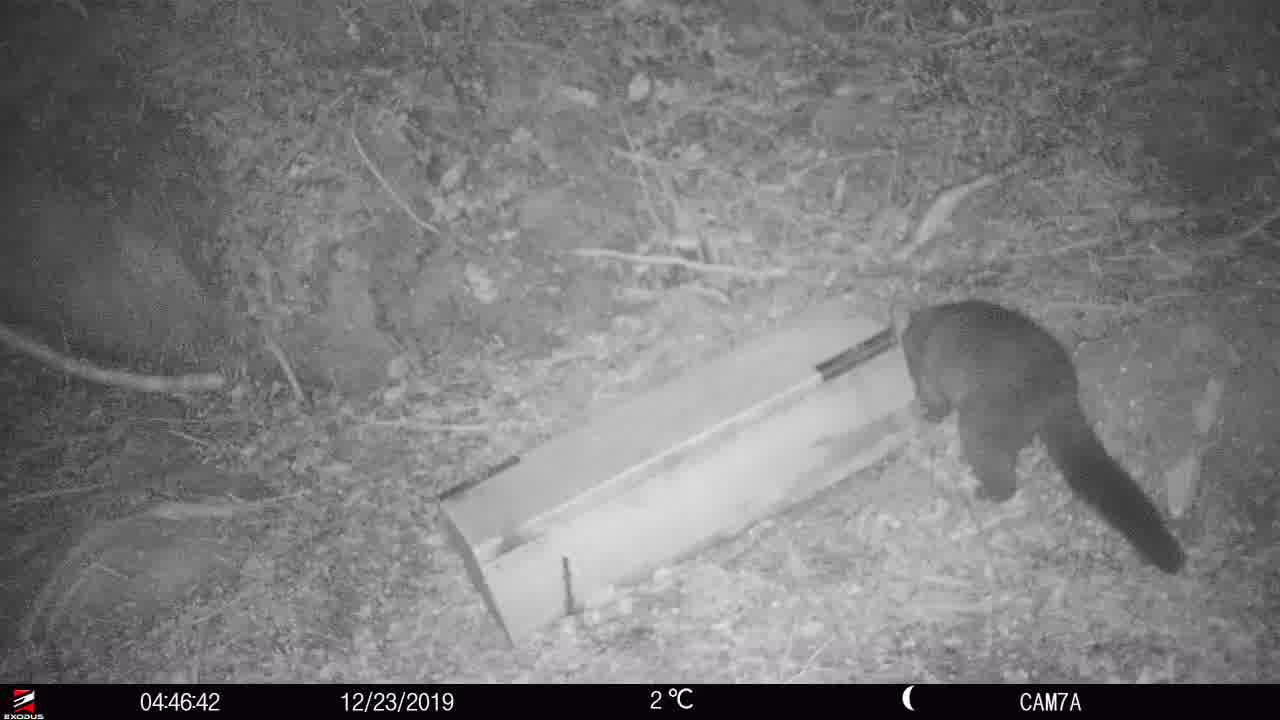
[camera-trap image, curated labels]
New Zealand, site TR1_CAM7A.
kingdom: Animalia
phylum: Chordata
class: Mammalia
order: Diprotodontia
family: Phalangeridae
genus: Trichosurus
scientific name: Trichosurus vulpecula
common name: common brushtail possum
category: possum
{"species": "possum (common brushtail possum) (Trichosurus vulpecula)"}